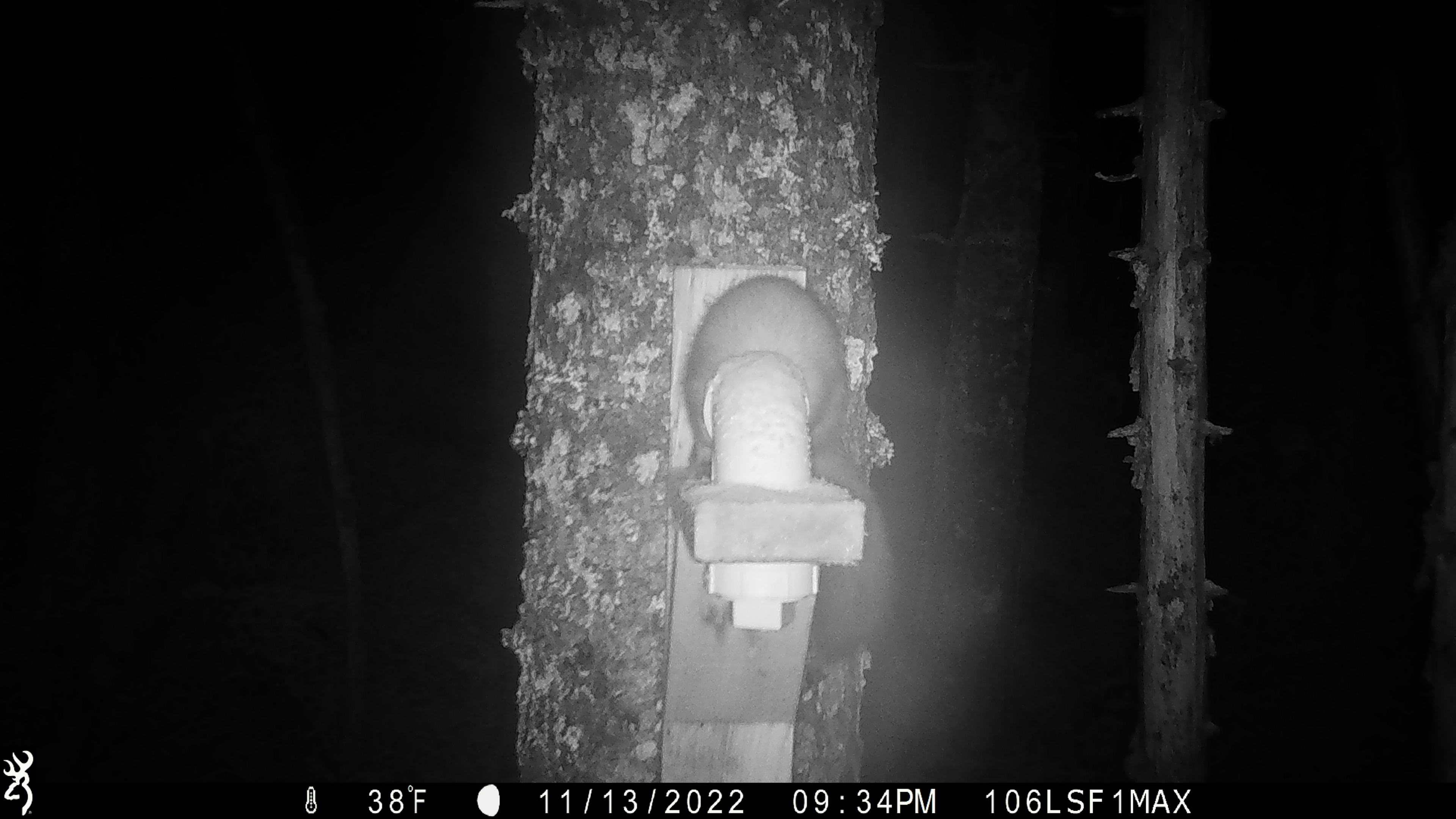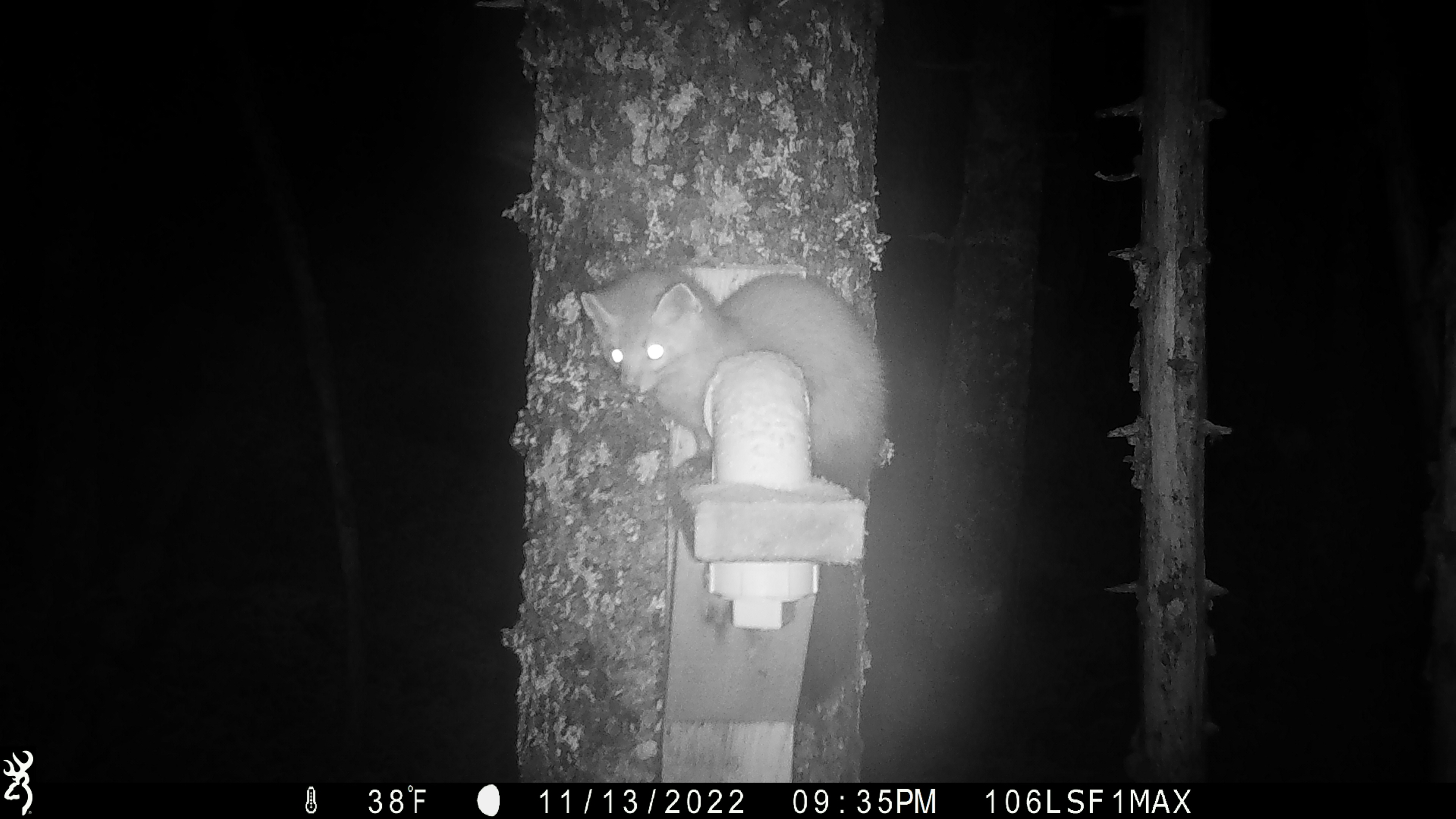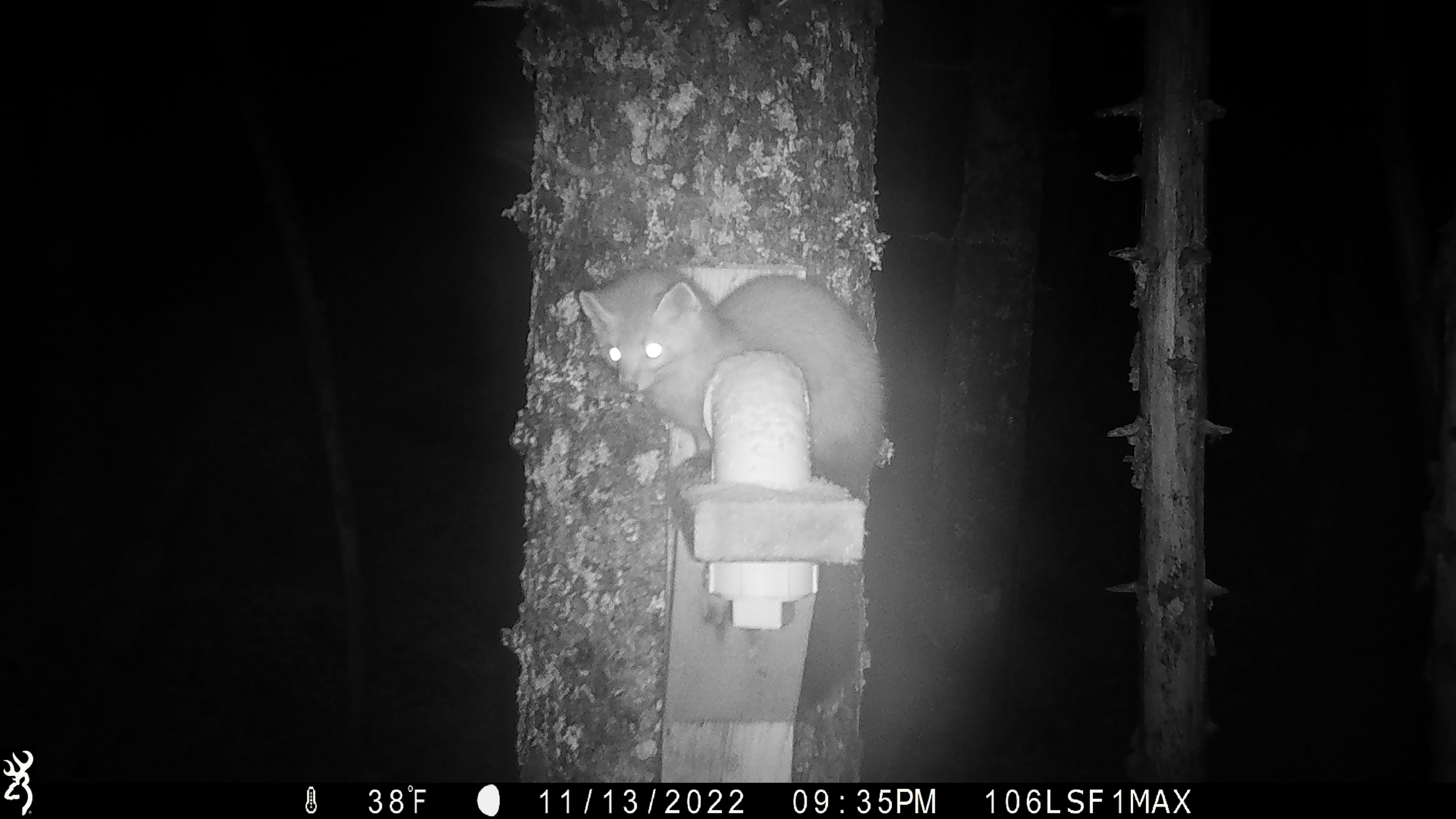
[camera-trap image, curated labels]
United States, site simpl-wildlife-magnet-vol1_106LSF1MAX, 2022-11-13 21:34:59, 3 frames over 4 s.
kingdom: Animalia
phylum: Chordata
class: Mammalia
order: Carnivora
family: Mustelidae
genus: Martes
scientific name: Martes americana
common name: american marten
American marten (Martes americana).